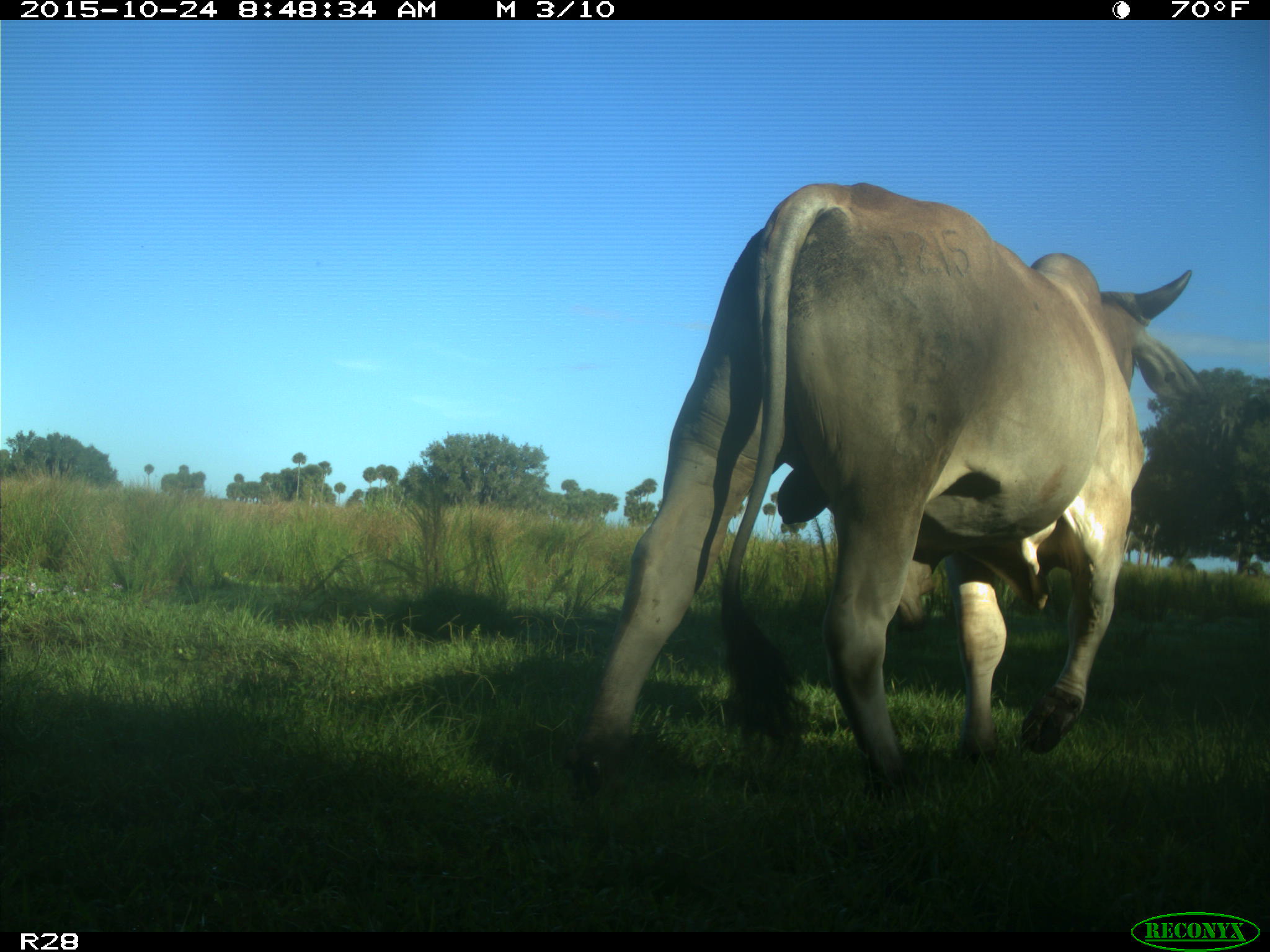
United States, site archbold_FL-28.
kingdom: Animalia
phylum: Chordata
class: Mammalia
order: Artiodactyla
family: Bovidae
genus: Bos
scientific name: Bos taurus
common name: domestic cow